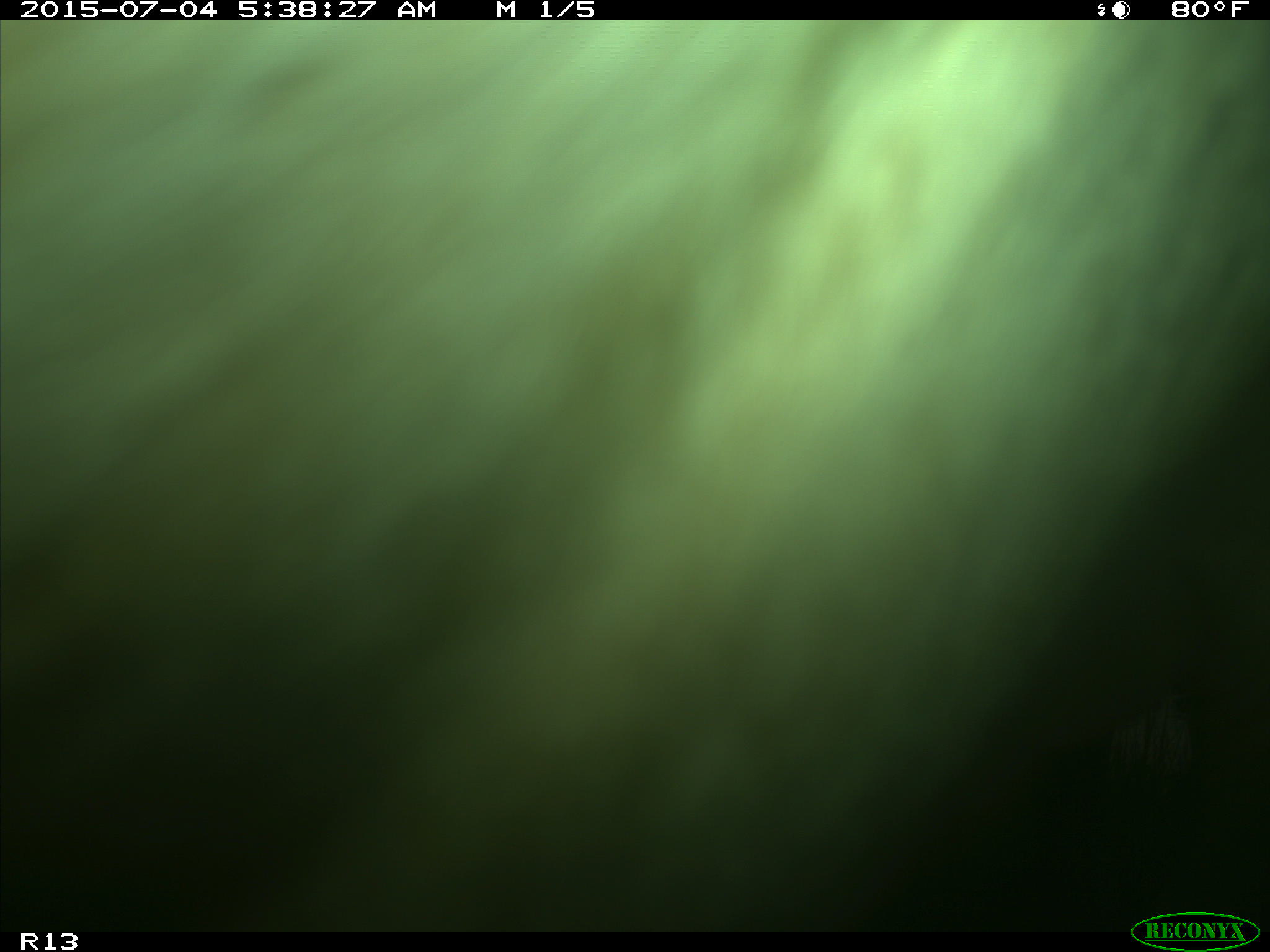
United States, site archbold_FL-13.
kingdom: Animalia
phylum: Chordata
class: Mammalia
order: Artiodactyla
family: Bovidae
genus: Bos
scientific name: Bos taurus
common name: domestic cow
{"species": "Bos taurus (domestic cow)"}